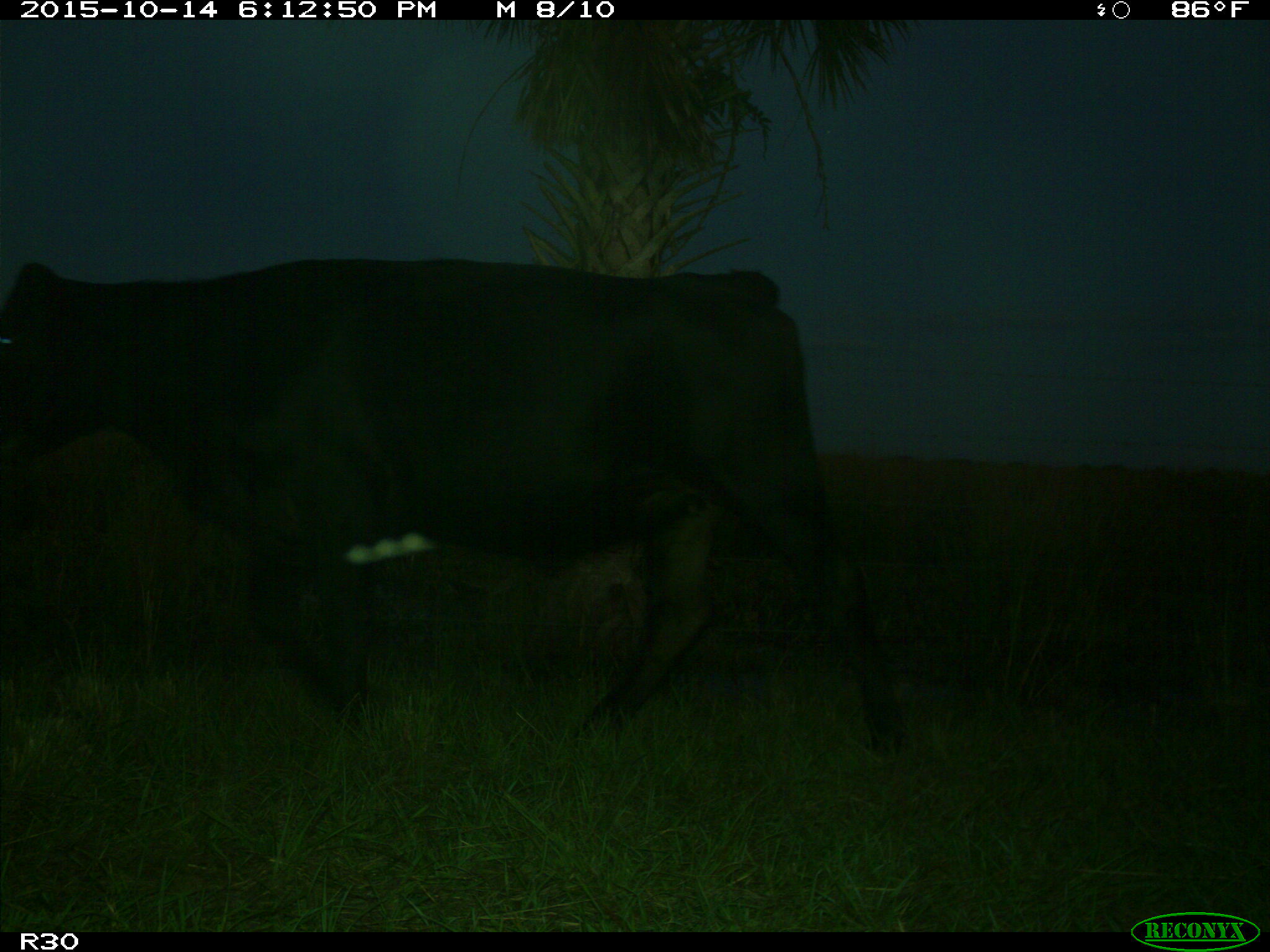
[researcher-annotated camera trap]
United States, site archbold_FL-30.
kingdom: Animalia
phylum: Chordata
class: Mammalia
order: Artiodactyla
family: Bovidae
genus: Bos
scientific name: Bos taurus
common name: domestic cow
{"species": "Bos taurus (domestic cow)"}